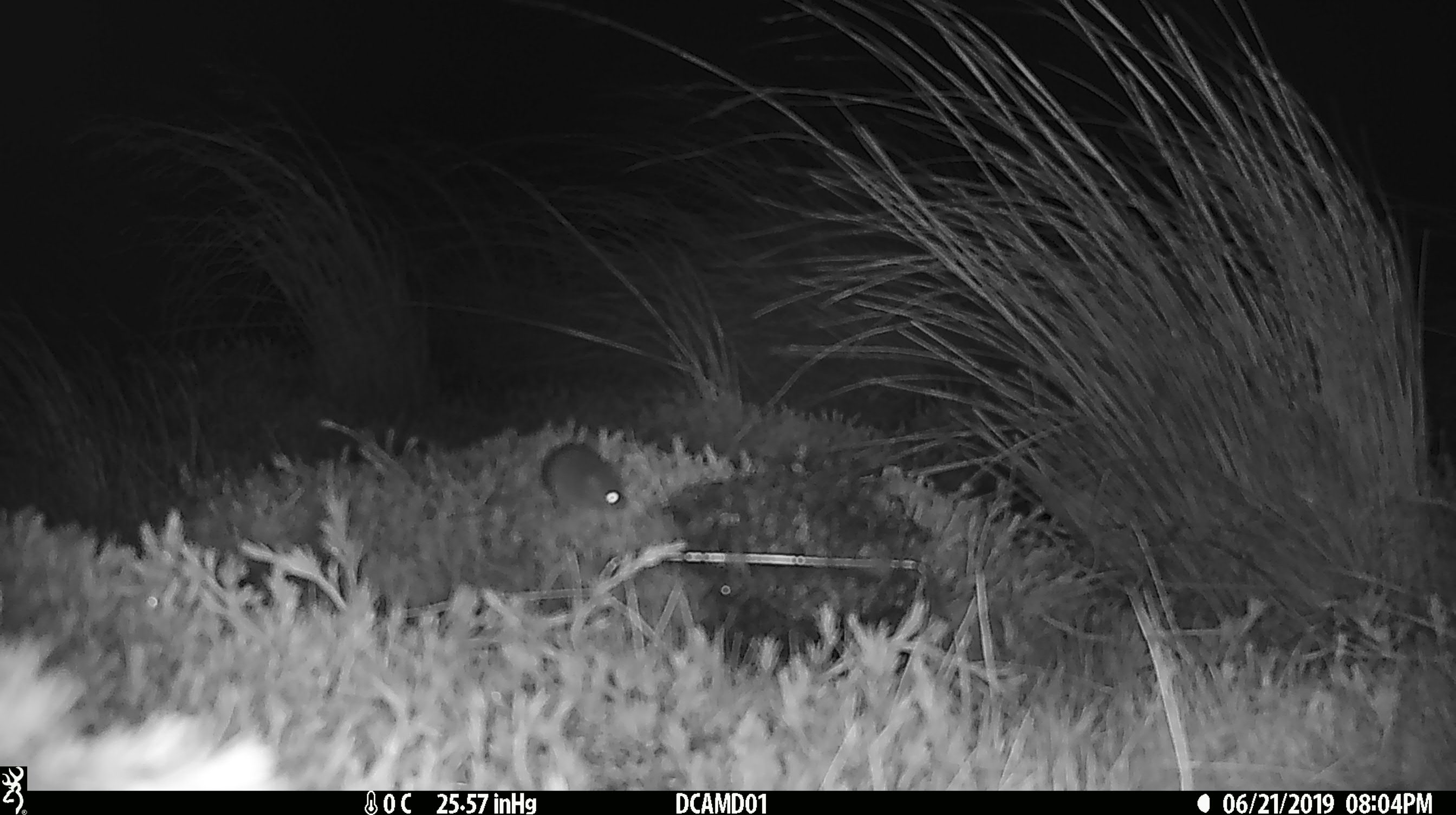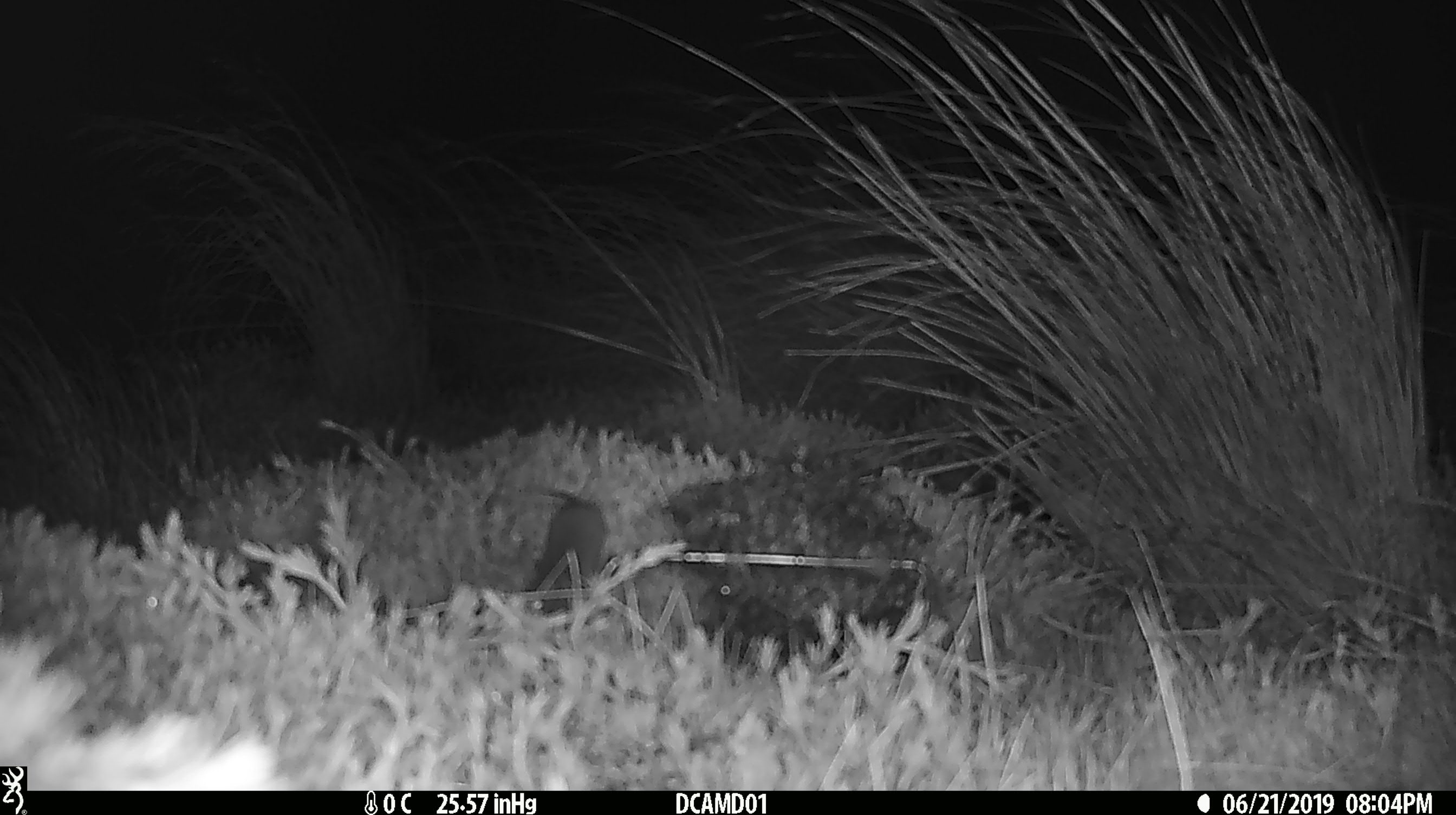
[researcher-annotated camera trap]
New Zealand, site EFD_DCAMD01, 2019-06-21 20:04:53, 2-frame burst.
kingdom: Animalia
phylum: Chordata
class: Mammalia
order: Rodentia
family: Muridae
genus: Mus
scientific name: Mus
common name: mouse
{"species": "mouse (Mus)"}